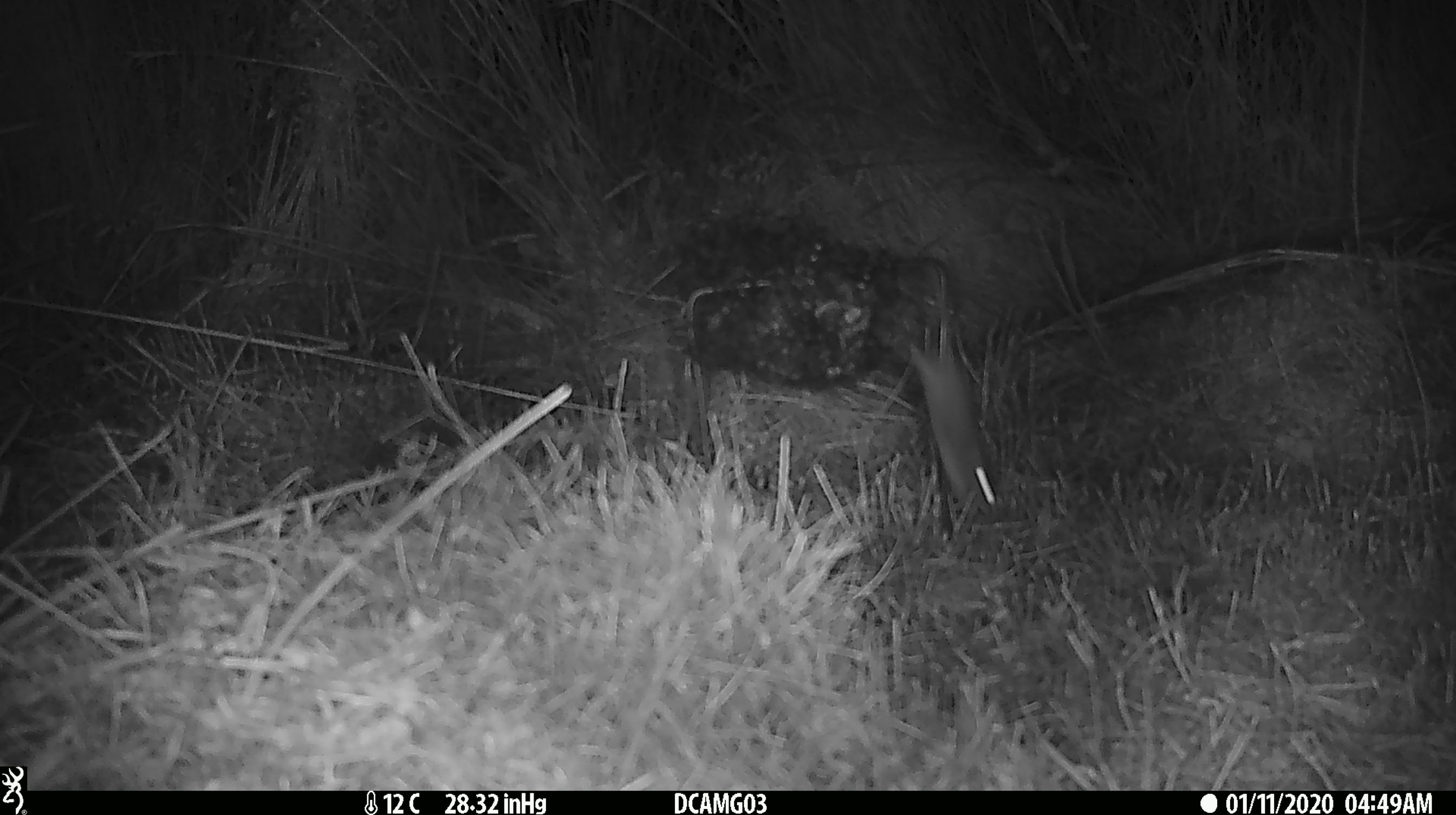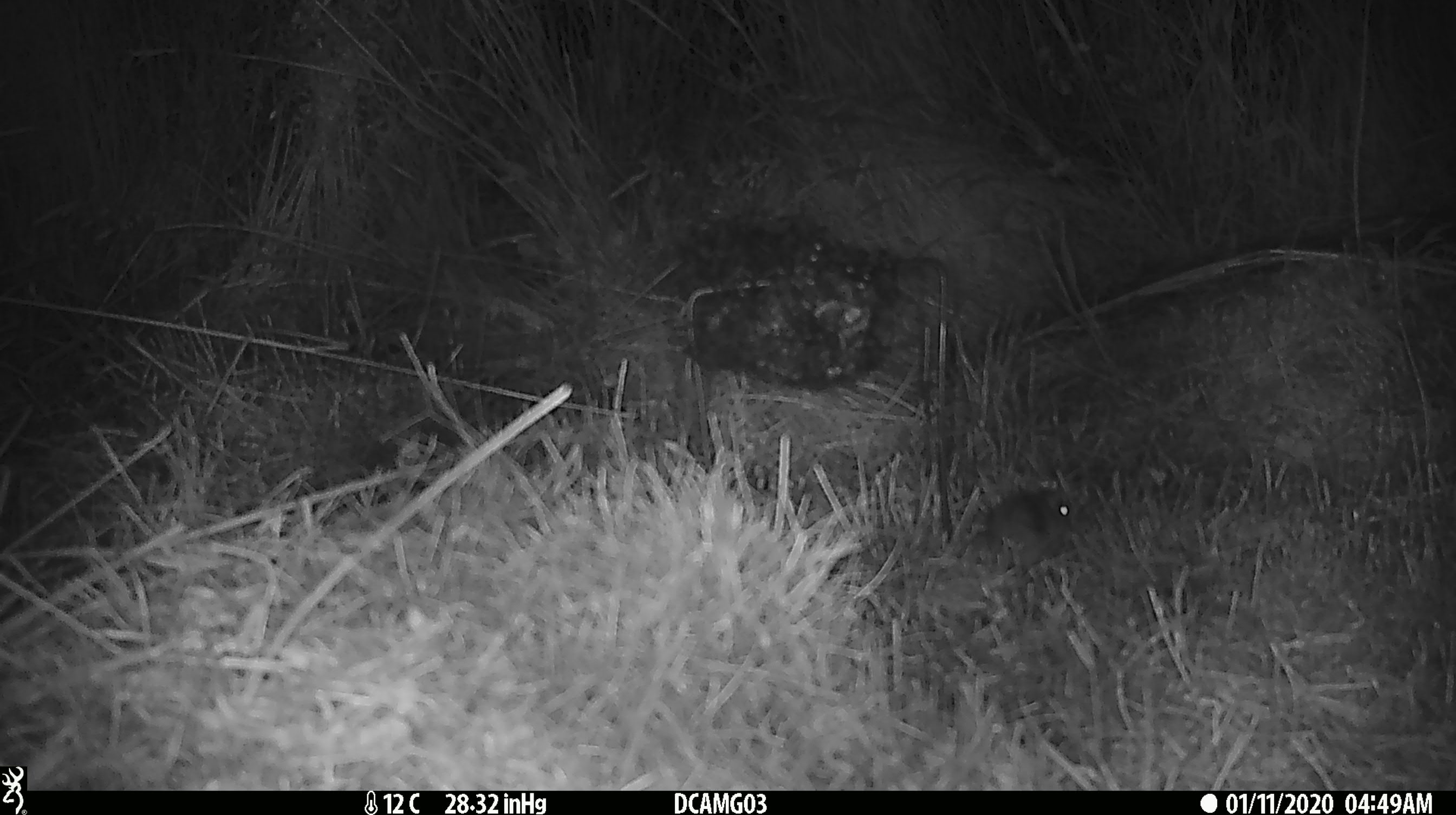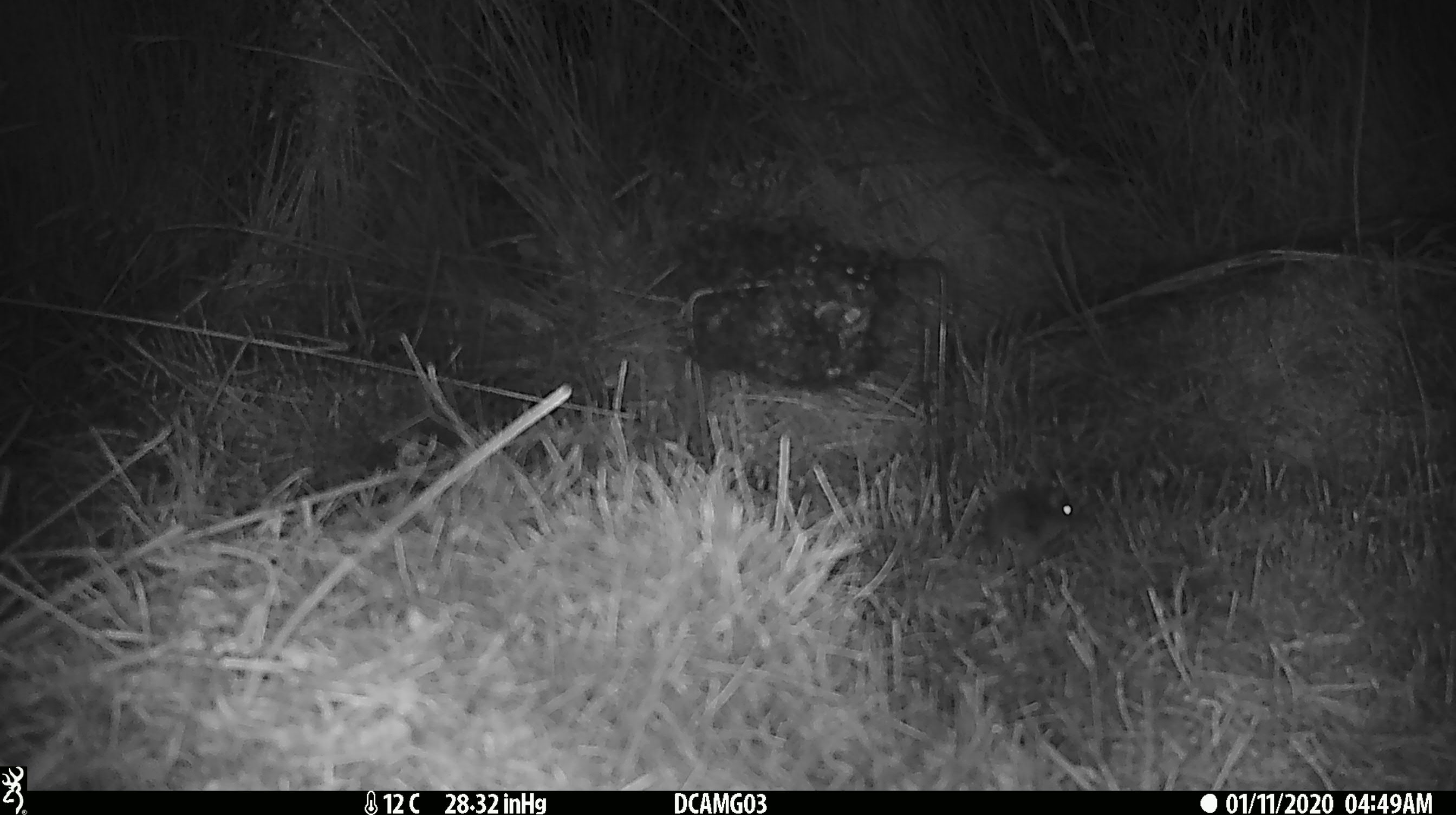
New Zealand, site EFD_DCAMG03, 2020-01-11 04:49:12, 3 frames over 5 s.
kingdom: Animalia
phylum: Chordata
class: Mammalia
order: Rodentia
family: Muridae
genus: Mus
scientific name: Mus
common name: mouse